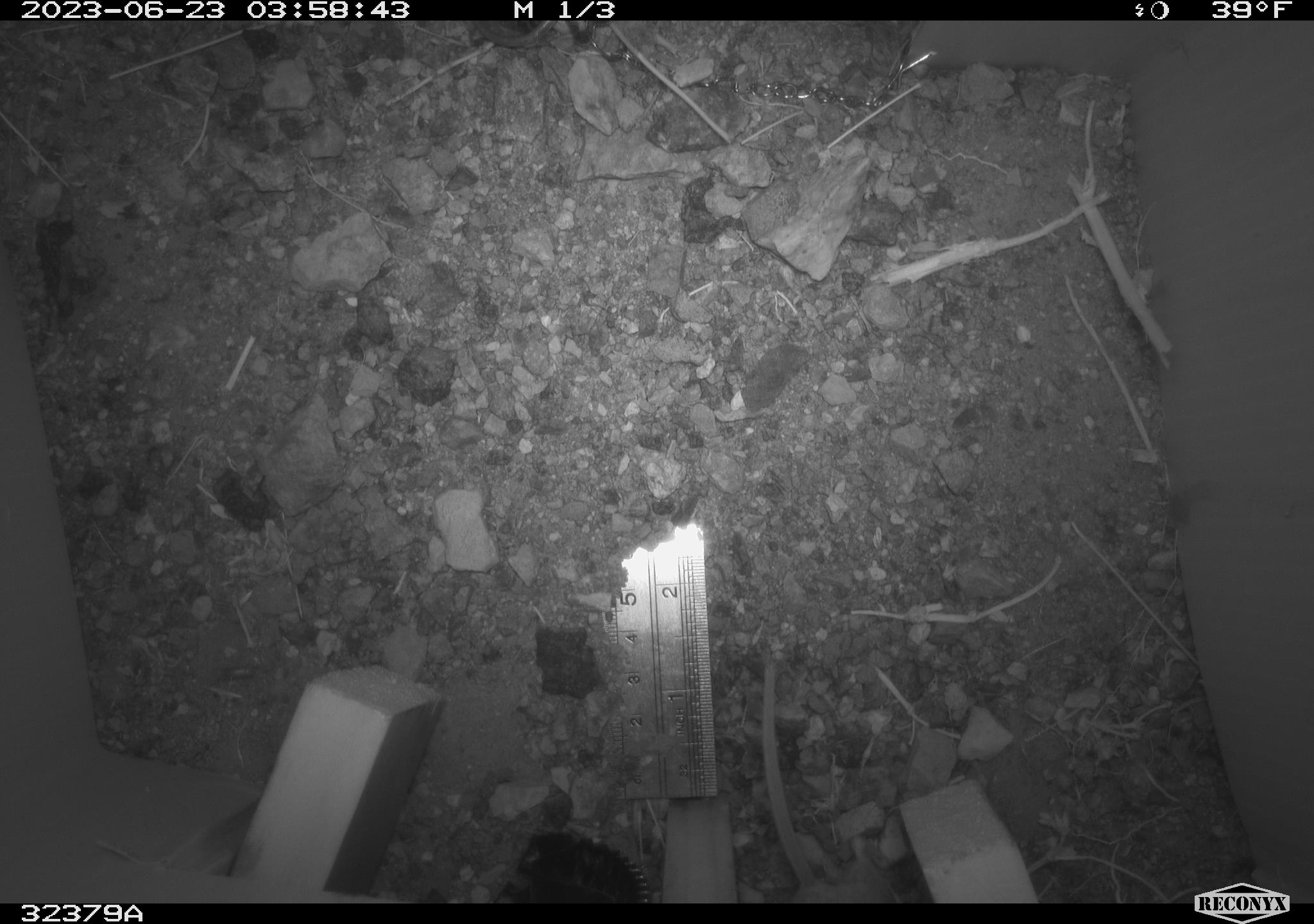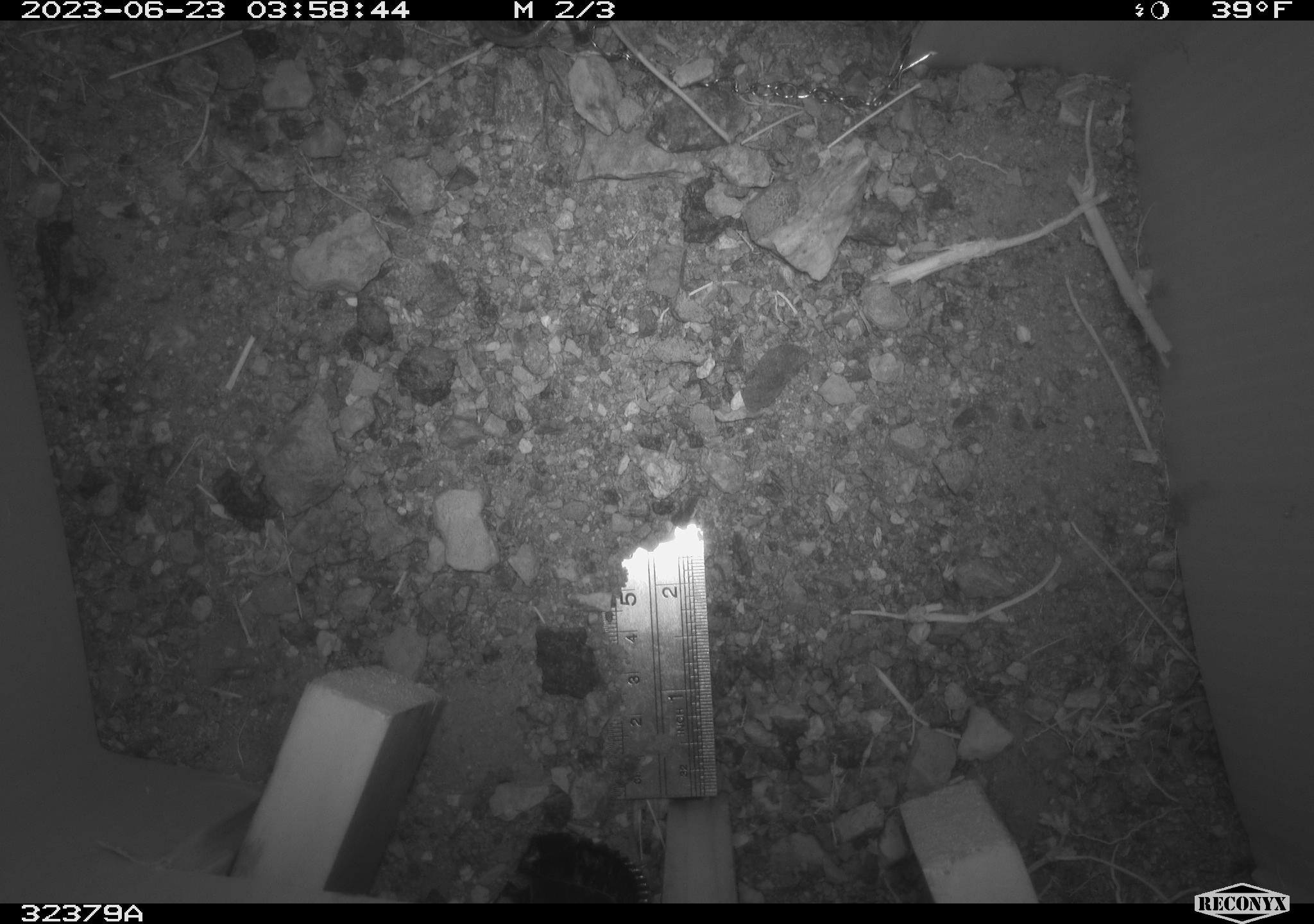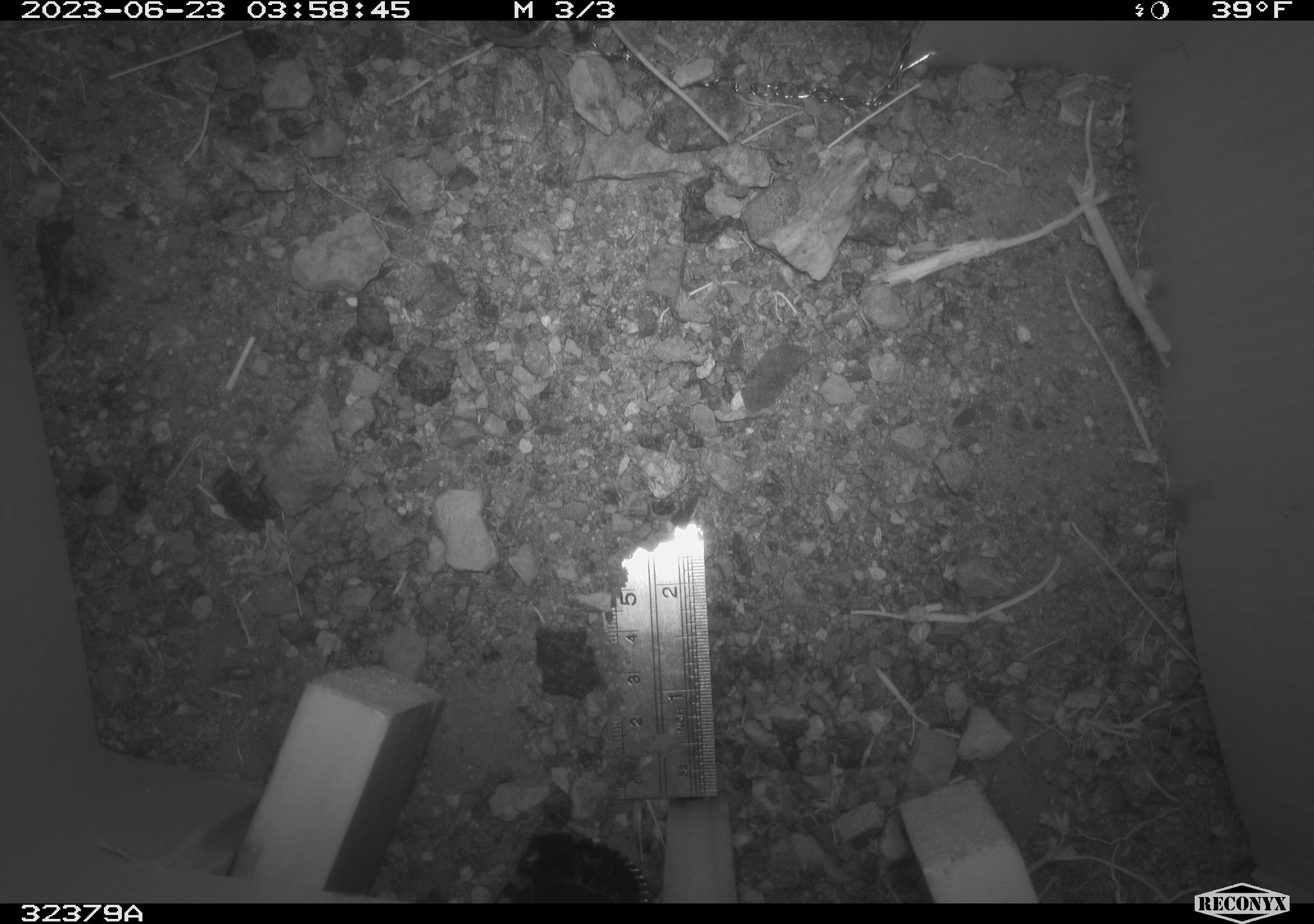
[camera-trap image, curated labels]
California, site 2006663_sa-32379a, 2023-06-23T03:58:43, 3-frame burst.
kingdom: Animalia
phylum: Chordata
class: Mammalia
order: Rodentia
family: Cricetidae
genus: Peromyscus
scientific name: Peromyscus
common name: deer mice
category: peromyscus species